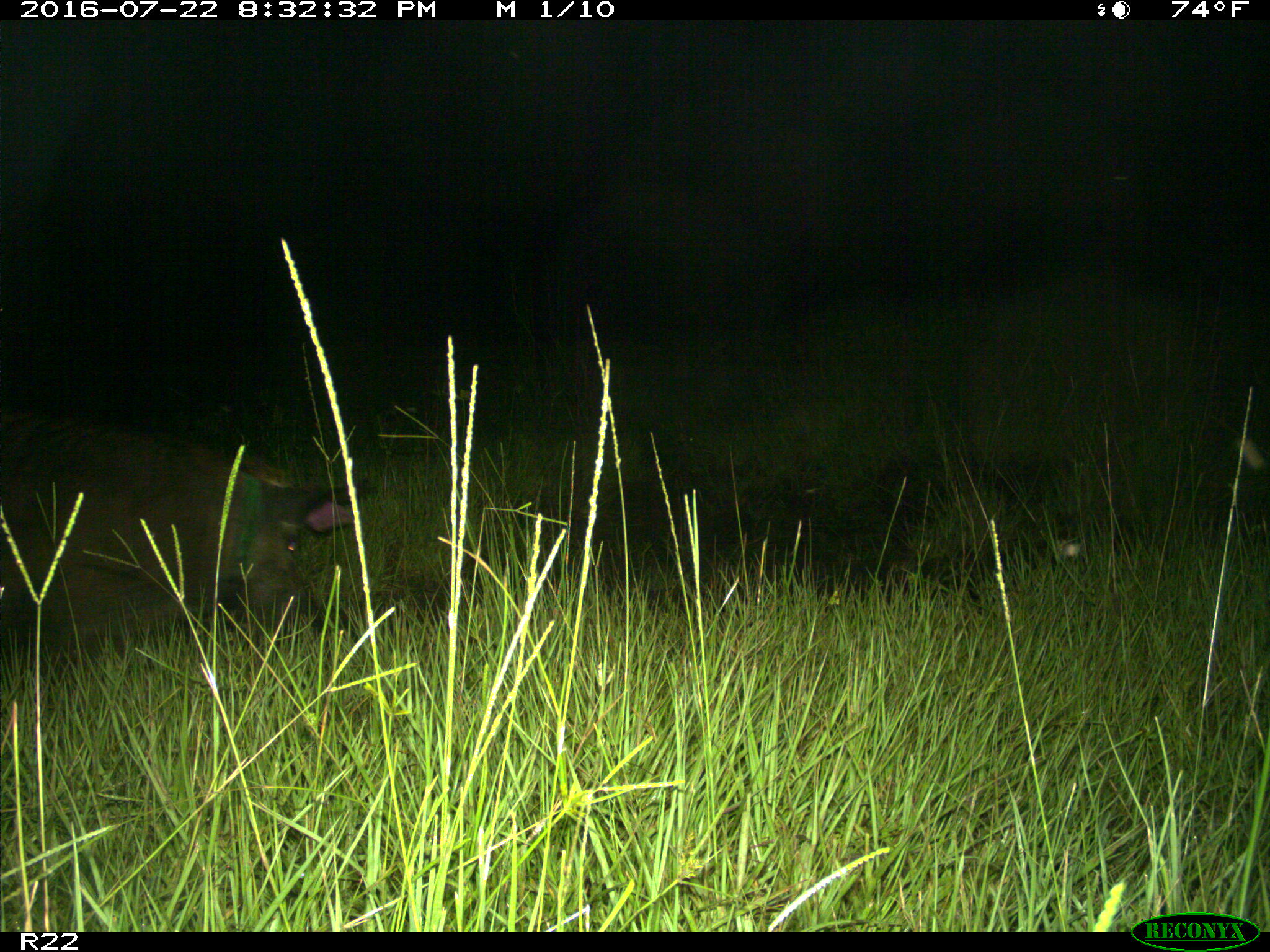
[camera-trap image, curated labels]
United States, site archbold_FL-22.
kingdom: Animalia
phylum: Chordata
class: Mammalia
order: Artiodactyla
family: Suidae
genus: Sus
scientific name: Sus scrofa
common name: wild boar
Sus scrofa (wild boar).